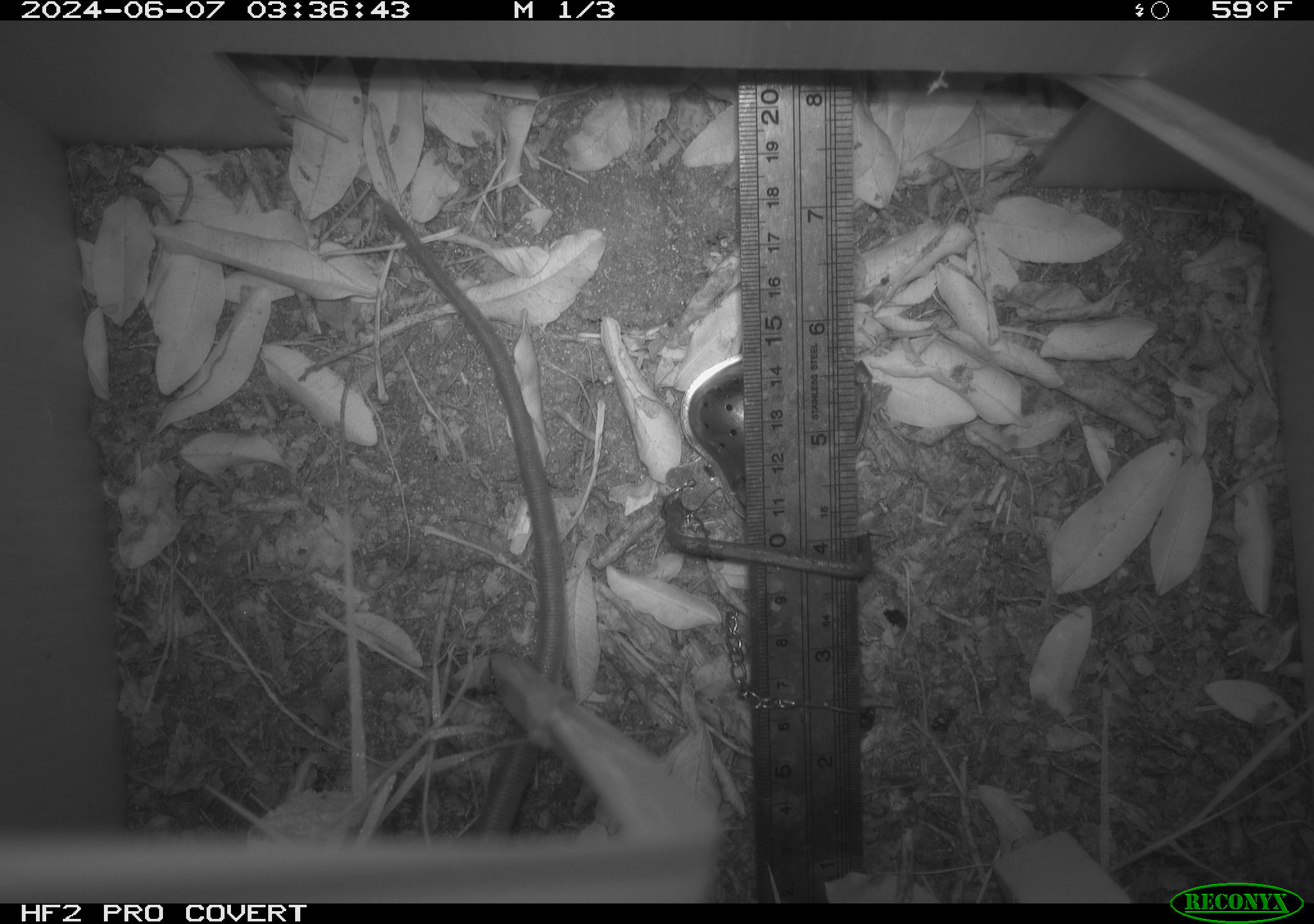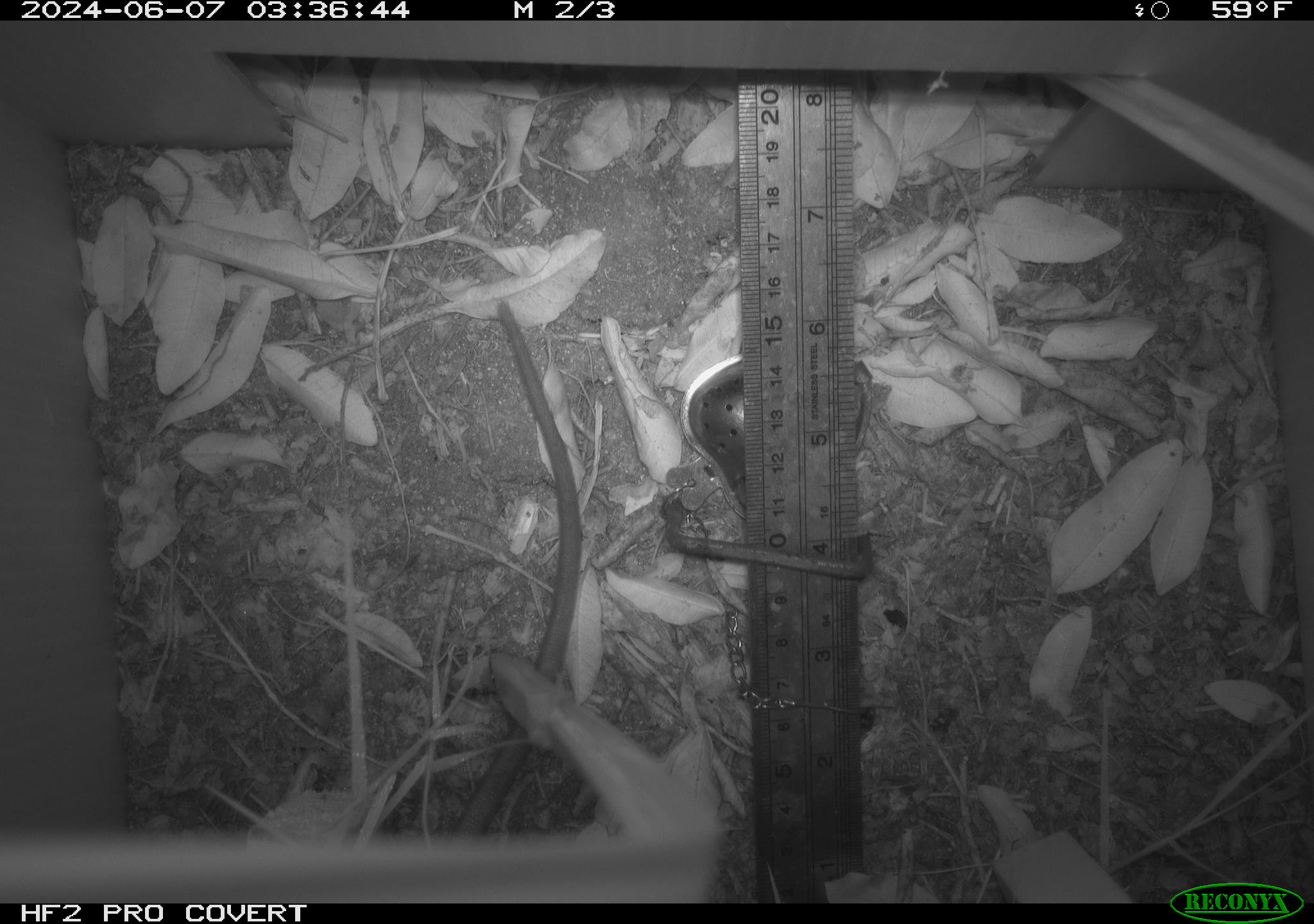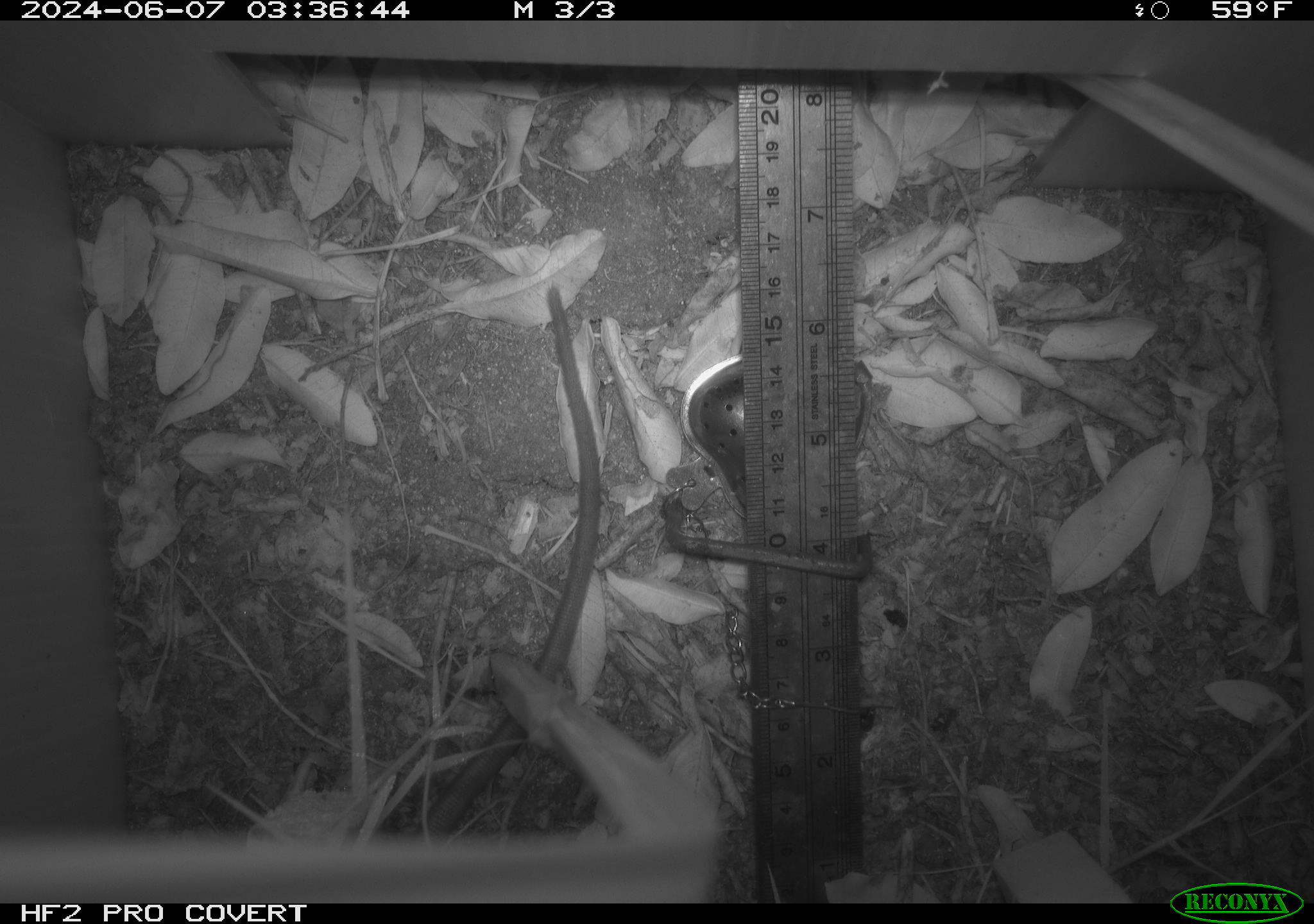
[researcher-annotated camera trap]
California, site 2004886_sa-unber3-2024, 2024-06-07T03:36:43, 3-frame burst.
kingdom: Animalia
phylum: Chordata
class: Mammalia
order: Rodentia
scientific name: Rodentia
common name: woodrat or rat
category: woodrat or rat species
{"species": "woodrat or rat species (woodrat or rat) (Rodentia)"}